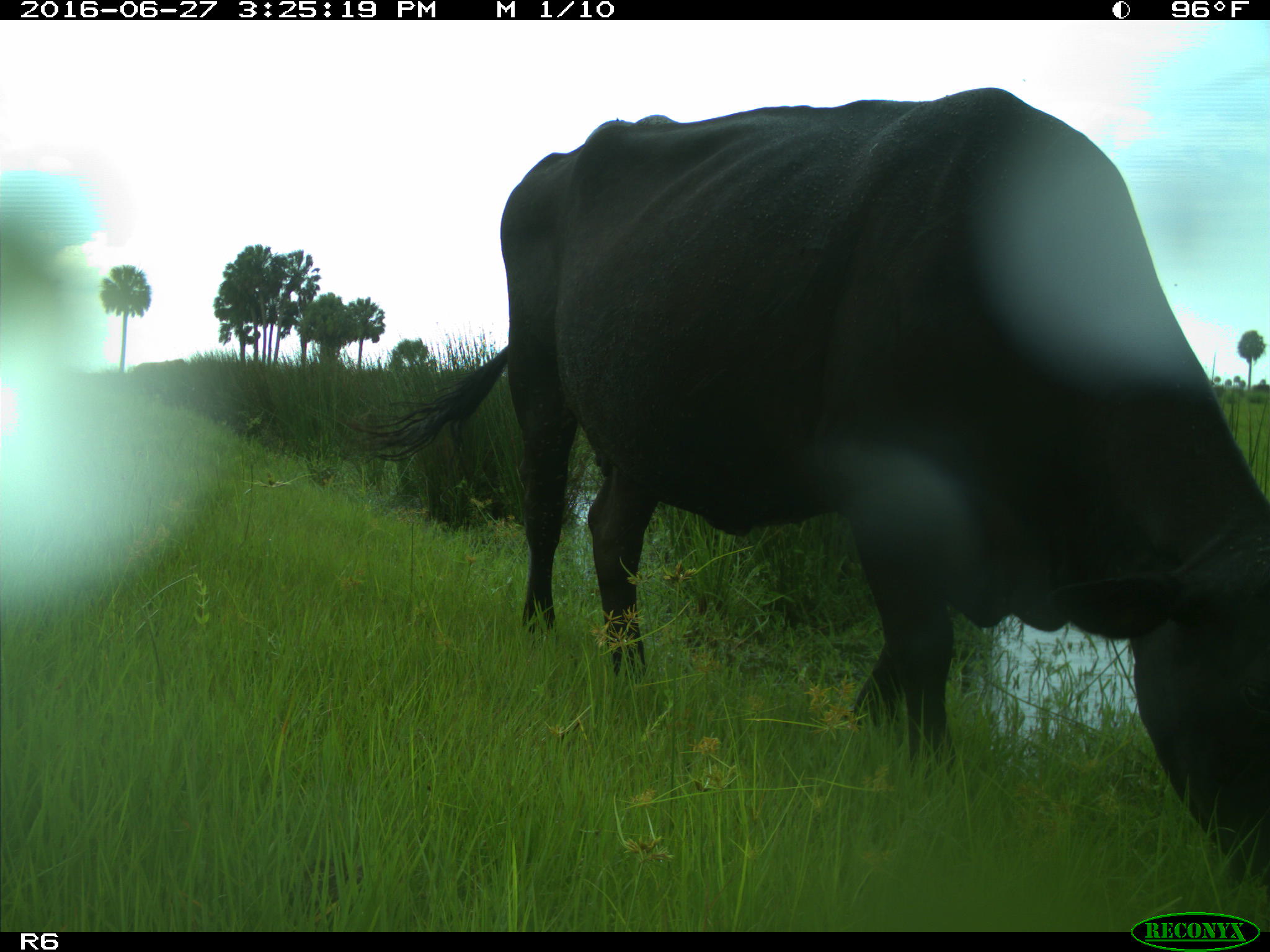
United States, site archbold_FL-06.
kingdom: Animalia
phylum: Chordata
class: Mammalia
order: Artiodactyla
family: Bovidae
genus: Bos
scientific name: Bos taurus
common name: domestic cow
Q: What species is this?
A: Bos taurus (domestic cow).